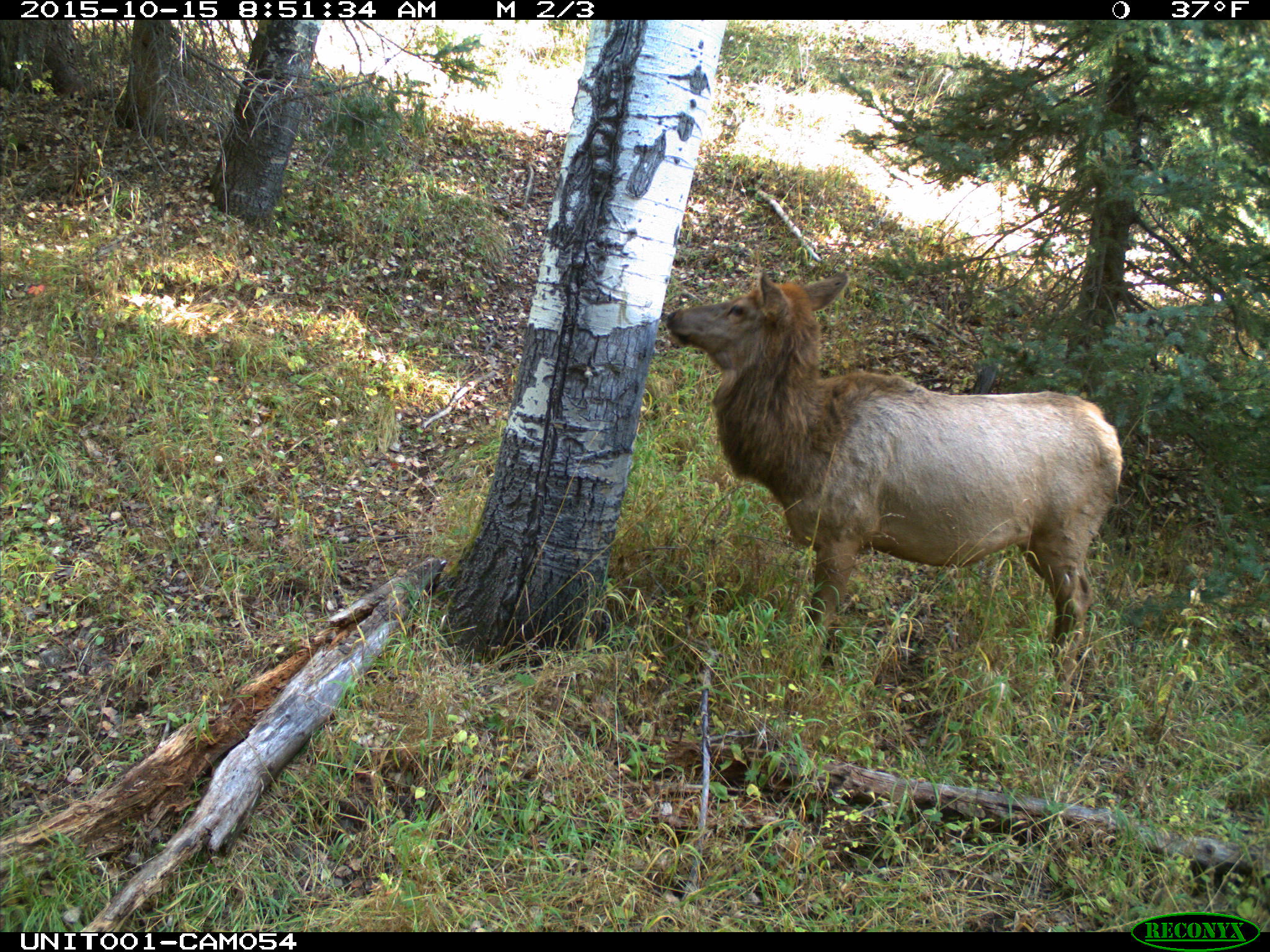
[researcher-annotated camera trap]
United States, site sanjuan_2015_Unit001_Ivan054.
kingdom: Animalia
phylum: Chordata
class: Mammalia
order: Artiodactyla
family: Cervidae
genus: Cervus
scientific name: Cervus elaphus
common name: red deer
Cervus elaphus (red deer).